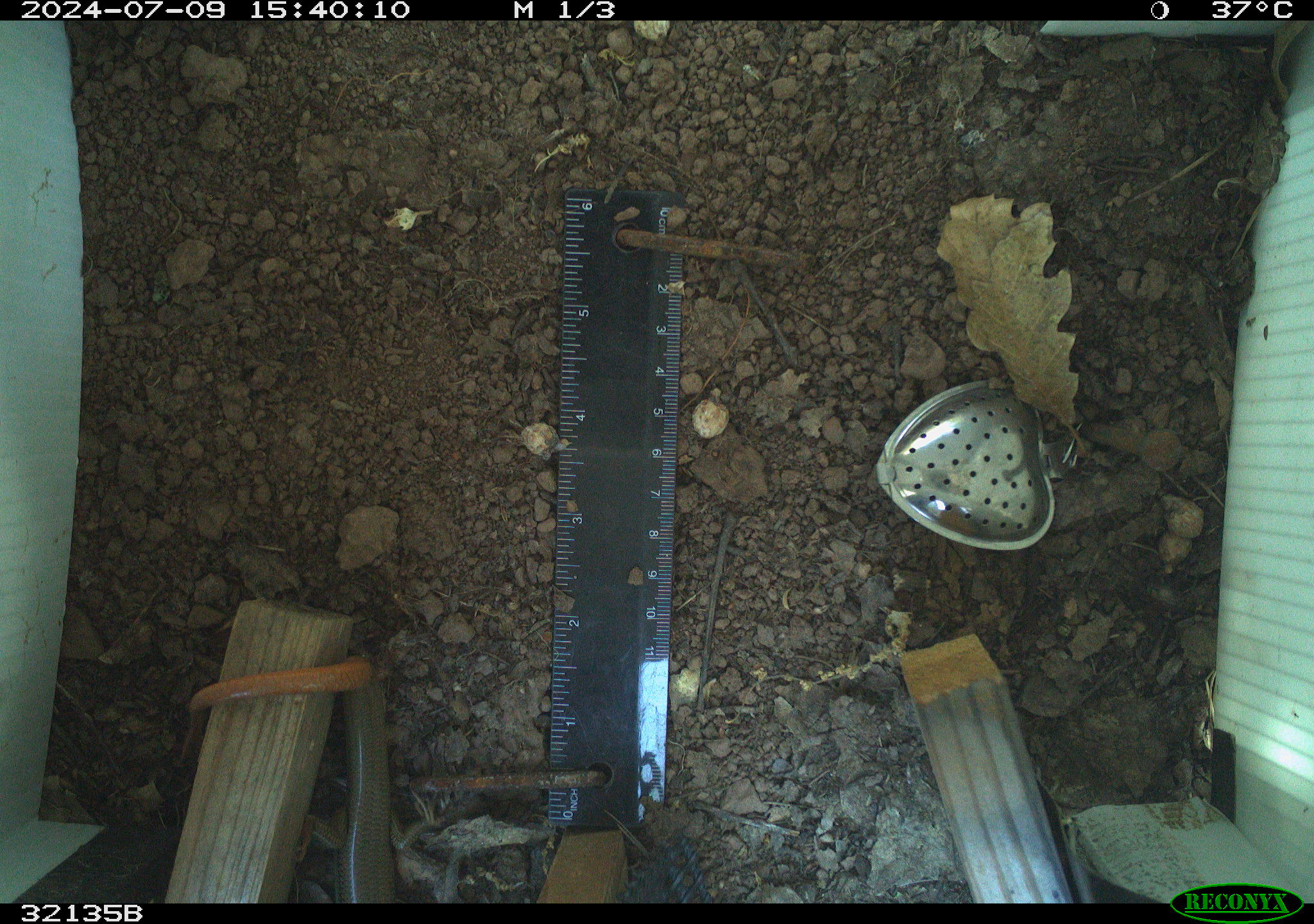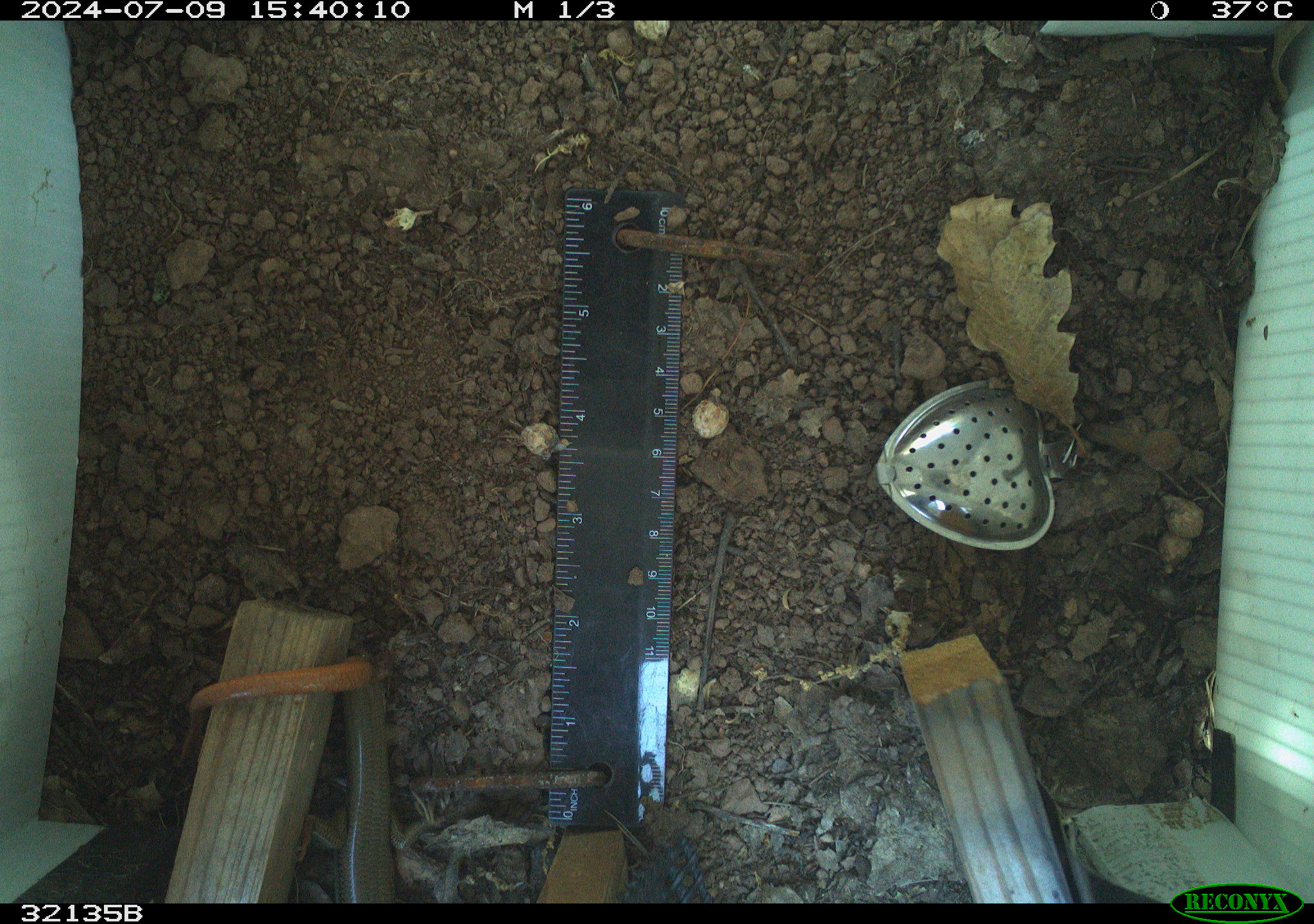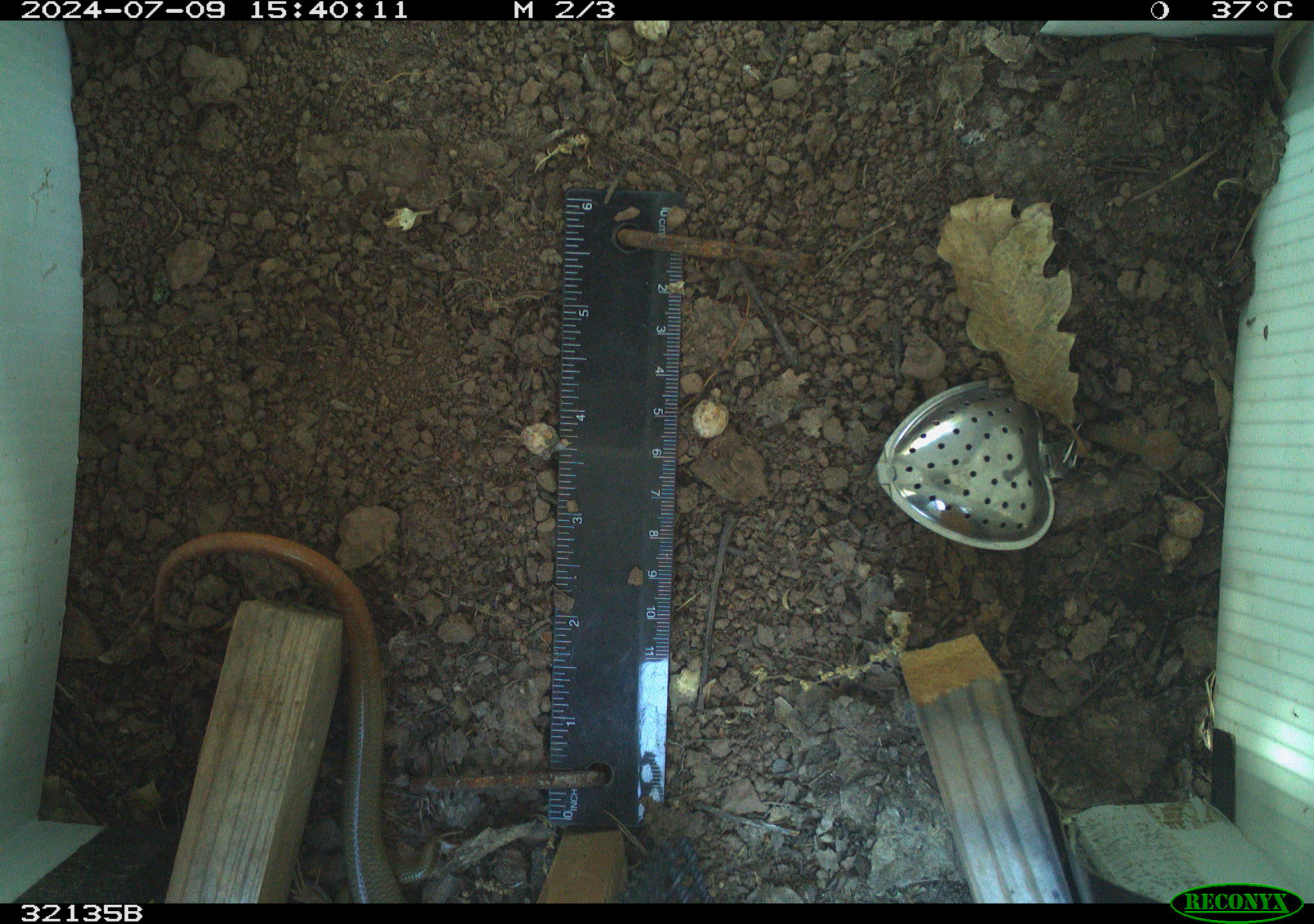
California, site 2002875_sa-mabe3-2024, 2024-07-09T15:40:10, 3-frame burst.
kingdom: Animalia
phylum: Chordata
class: Reptilia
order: Squamata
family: Scincidae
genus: Plestiodon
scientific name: Plestiodon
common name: blue-tailed skinks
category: plestiodon species